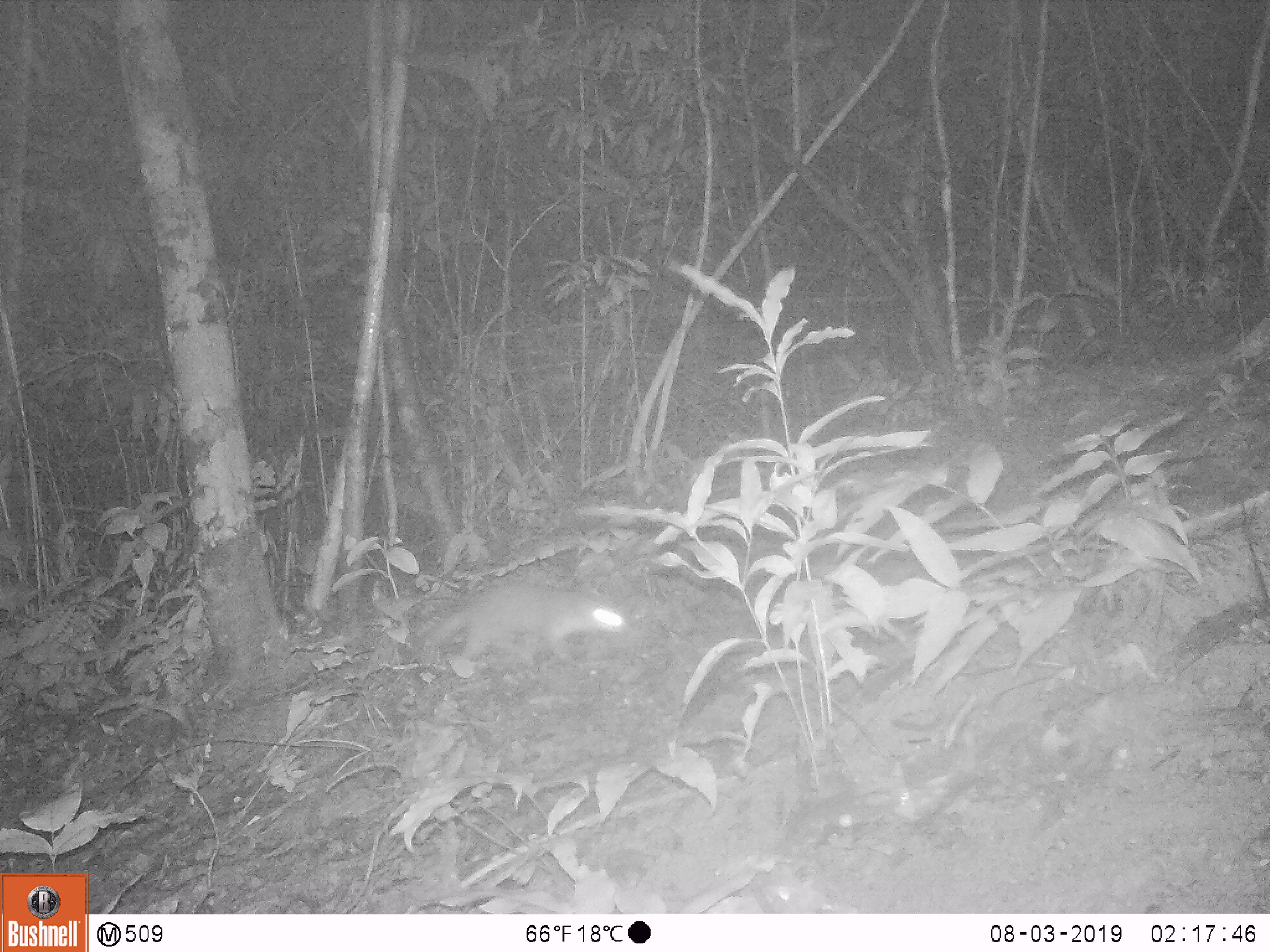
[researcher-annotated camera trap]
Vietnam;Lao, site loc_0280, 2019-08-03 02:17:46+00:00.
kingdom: Animalia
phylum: Chordata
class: Mammalia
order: Carnivora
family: Mustelidae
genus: Melogale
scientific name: Melogale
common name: ferret badger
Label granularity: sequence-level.